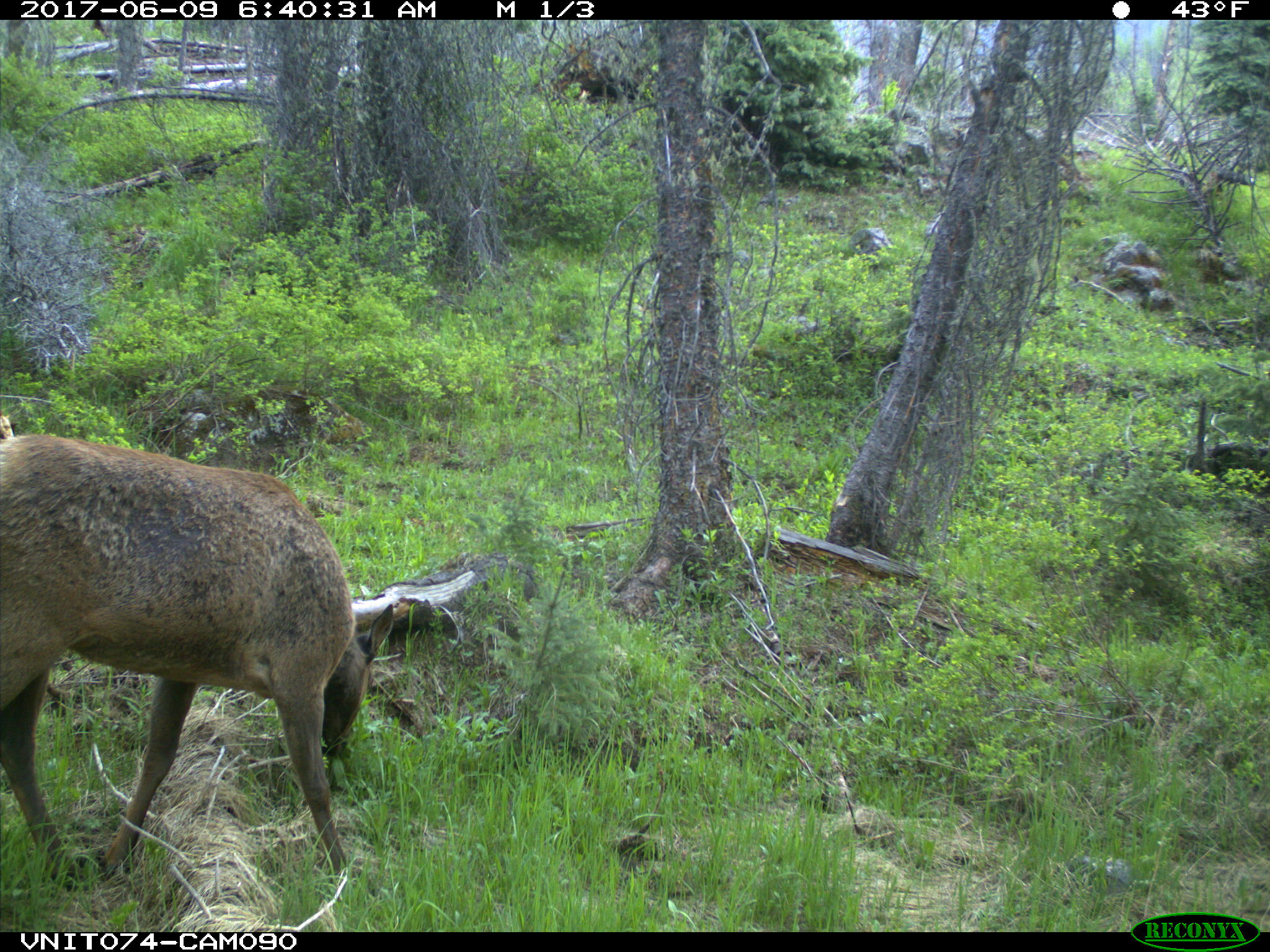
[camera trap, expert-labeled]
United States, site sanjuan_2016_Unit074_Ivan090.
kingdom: Animalia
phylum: Chordata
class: Mammalia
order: Artiodactyla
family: Cervidae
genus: Cervus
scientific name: Cervus elaphus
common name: red deer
Cervus elaphus (red deer).